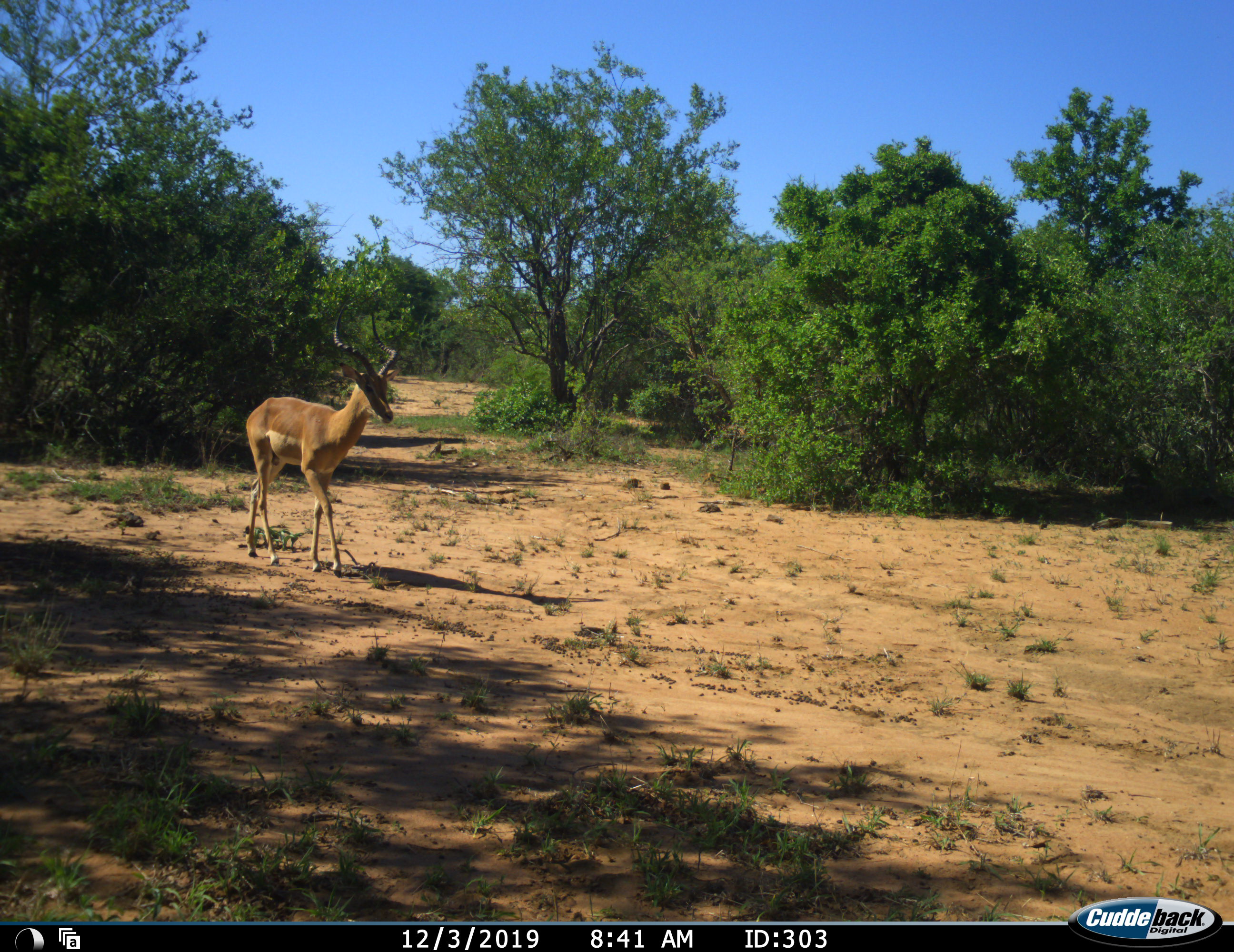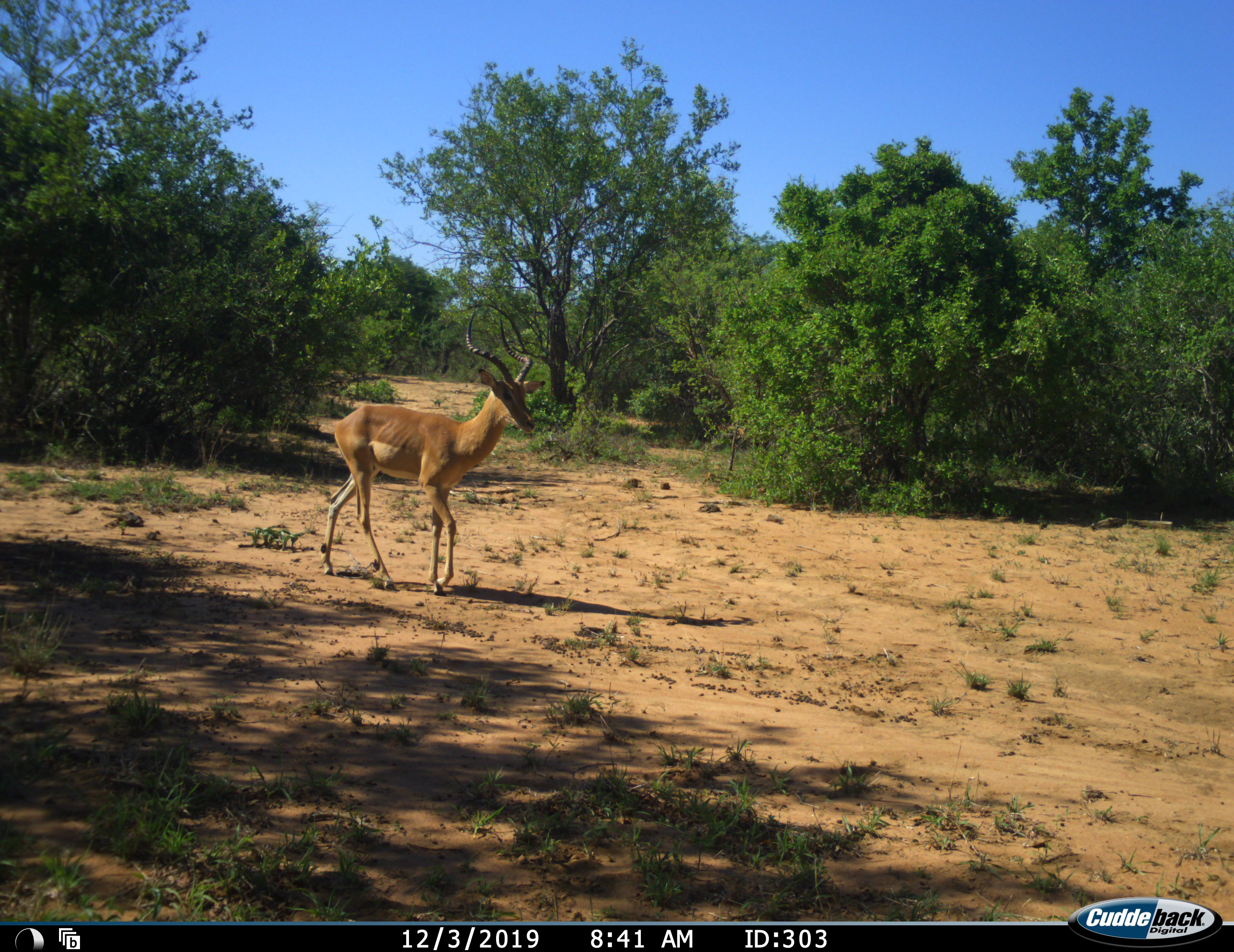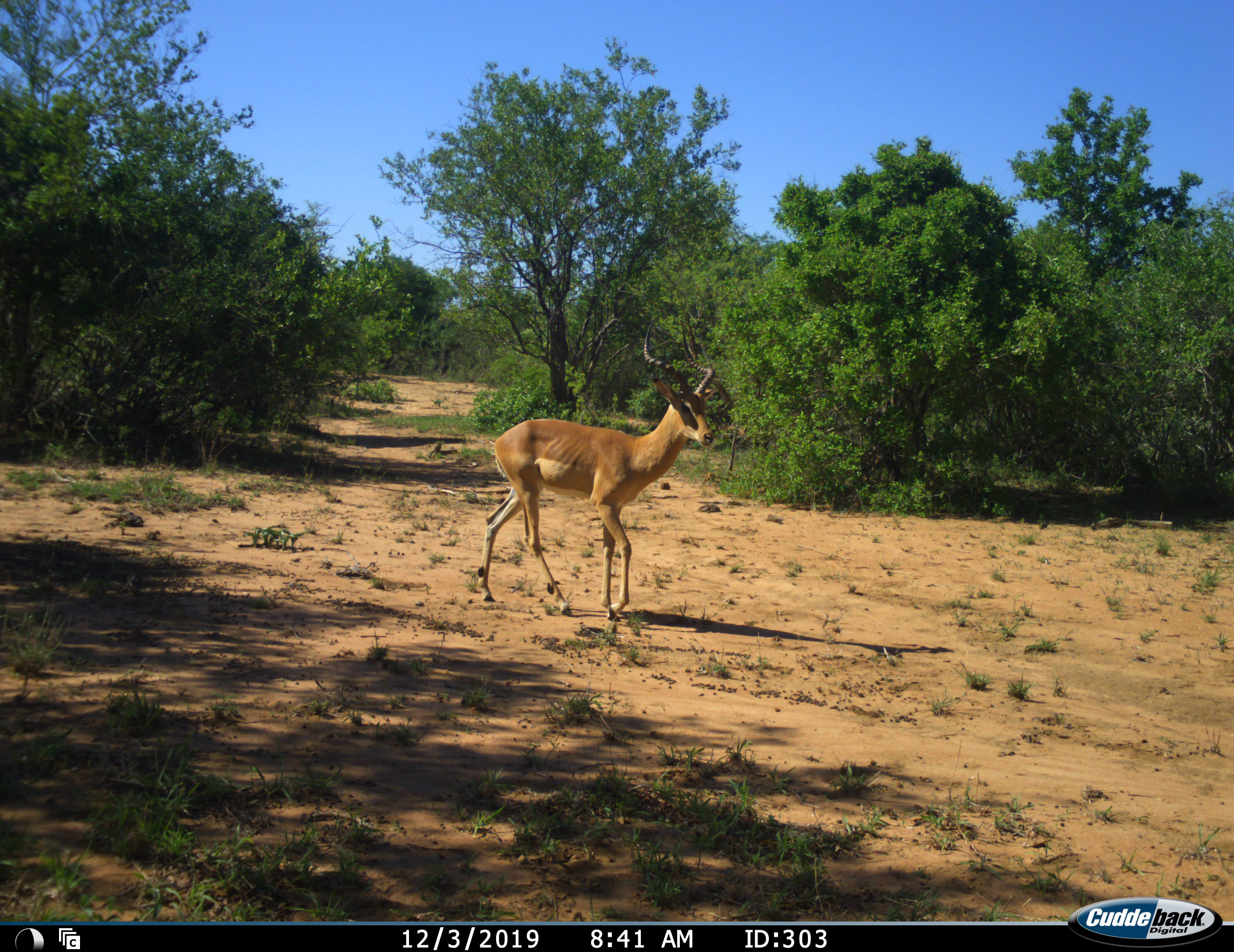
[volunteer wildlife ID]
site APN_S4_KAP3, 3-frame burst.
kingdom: Animalia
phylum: Chordata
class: Mammalia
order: Artiodactyla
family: Bovidae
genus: Aepyceros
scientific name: Aepyceros melampus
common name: impala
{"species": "impala (Aepyceros melampus)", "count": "1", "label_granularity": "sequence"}